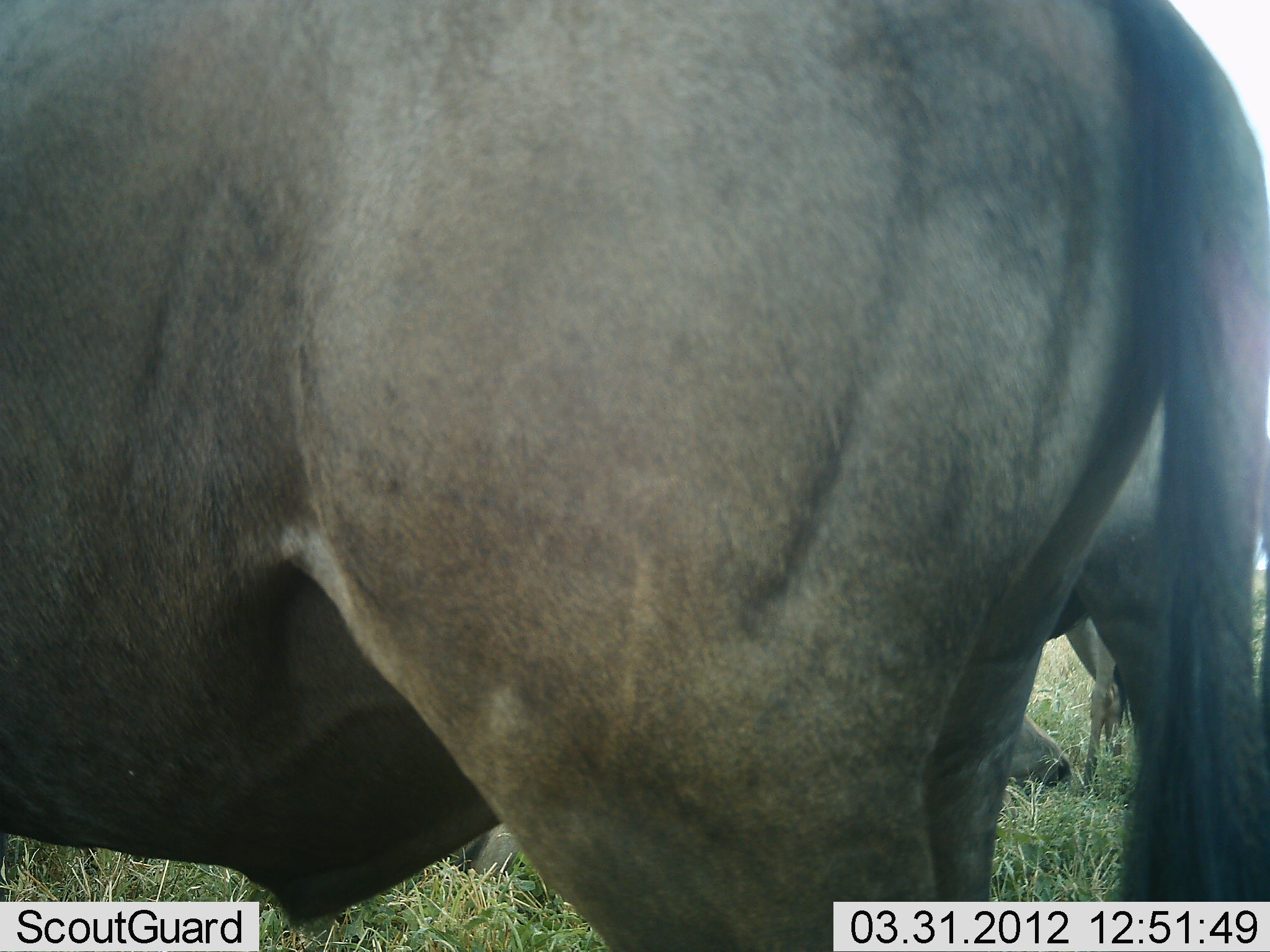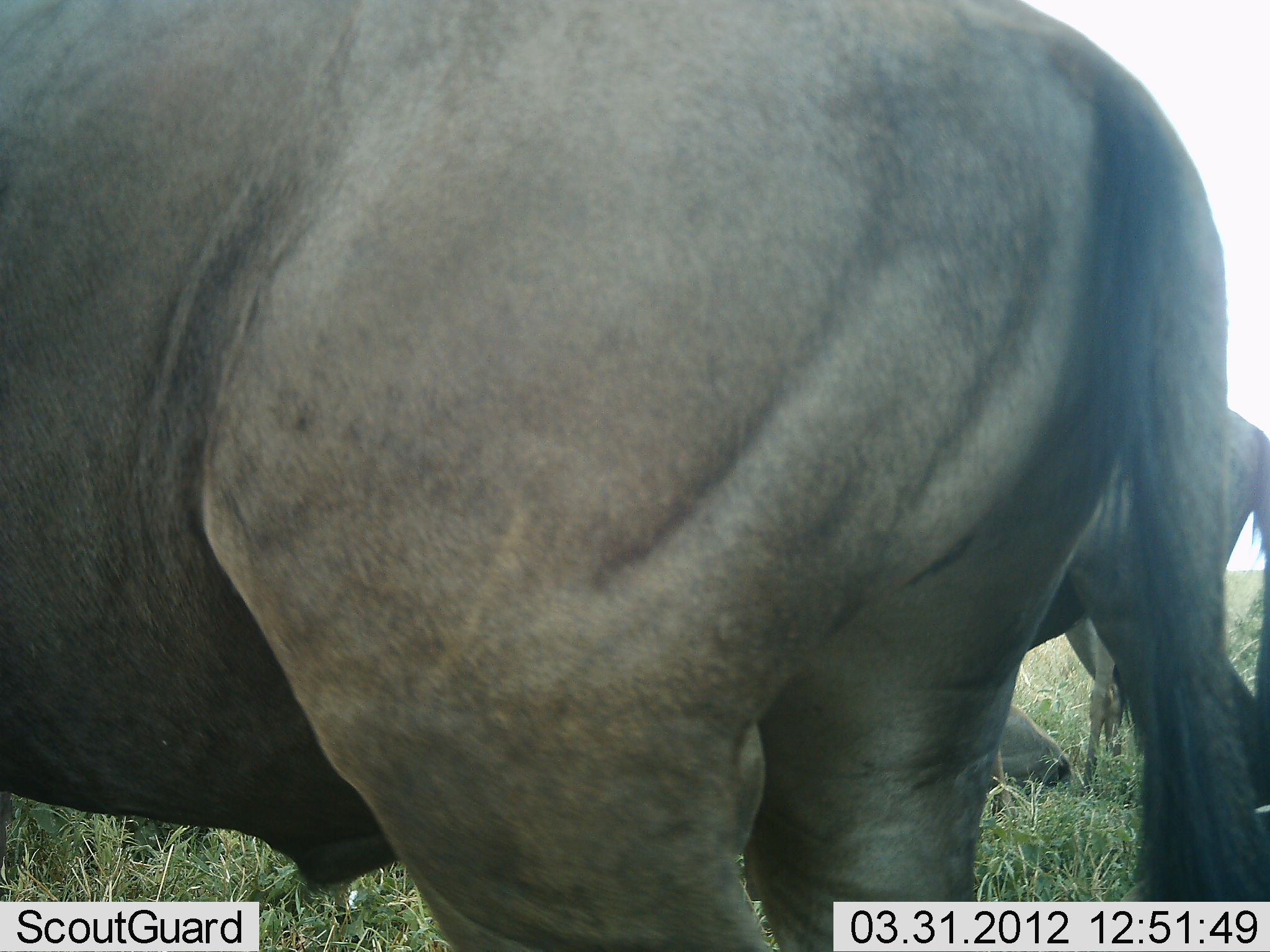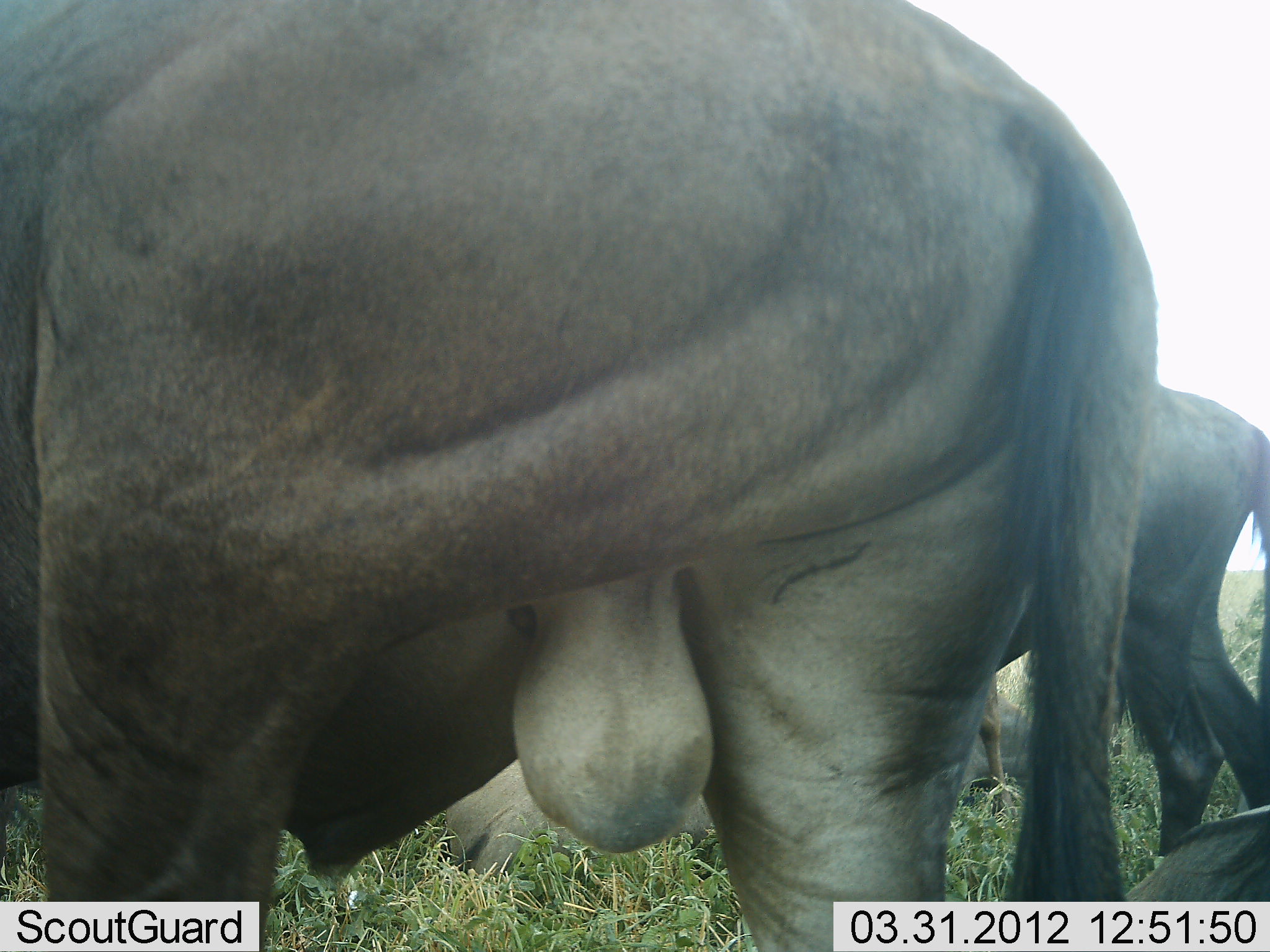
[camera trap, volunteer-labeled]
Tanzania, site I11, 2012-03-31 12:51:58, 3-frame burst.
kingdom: Animalia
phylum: Chordata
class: Mammalia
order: Artiodactyla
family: Bovidae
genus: Connochaetes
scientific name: Connochaetes taurinus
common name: blue wildebeest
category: wildebeest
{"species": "wildebeest (blue wildebeest) (Connochaetes taurinus)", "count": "4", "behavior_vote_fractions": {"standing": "88%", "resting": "71%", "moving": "24%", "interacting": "6%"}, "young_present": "6%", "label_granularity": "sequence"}